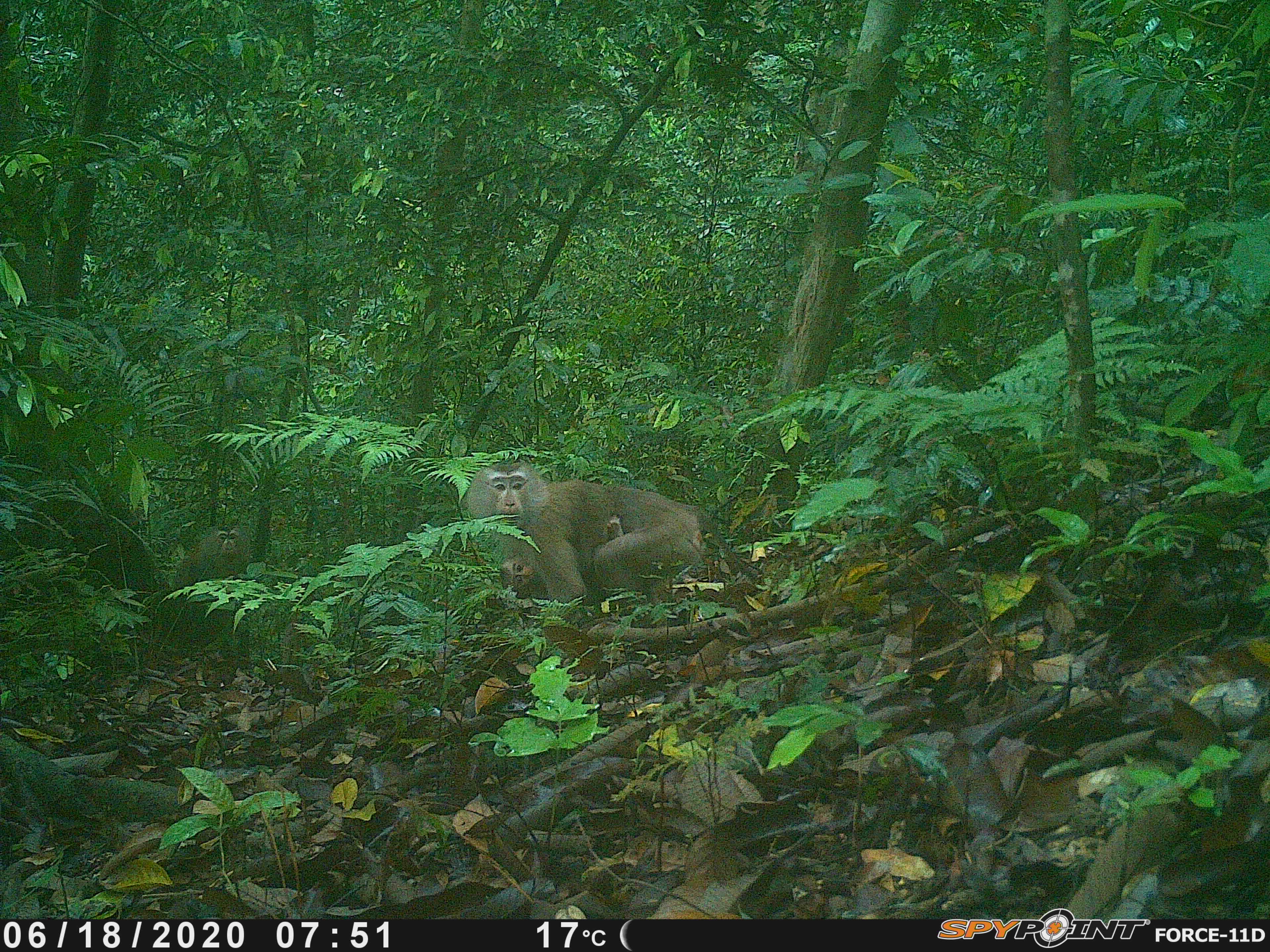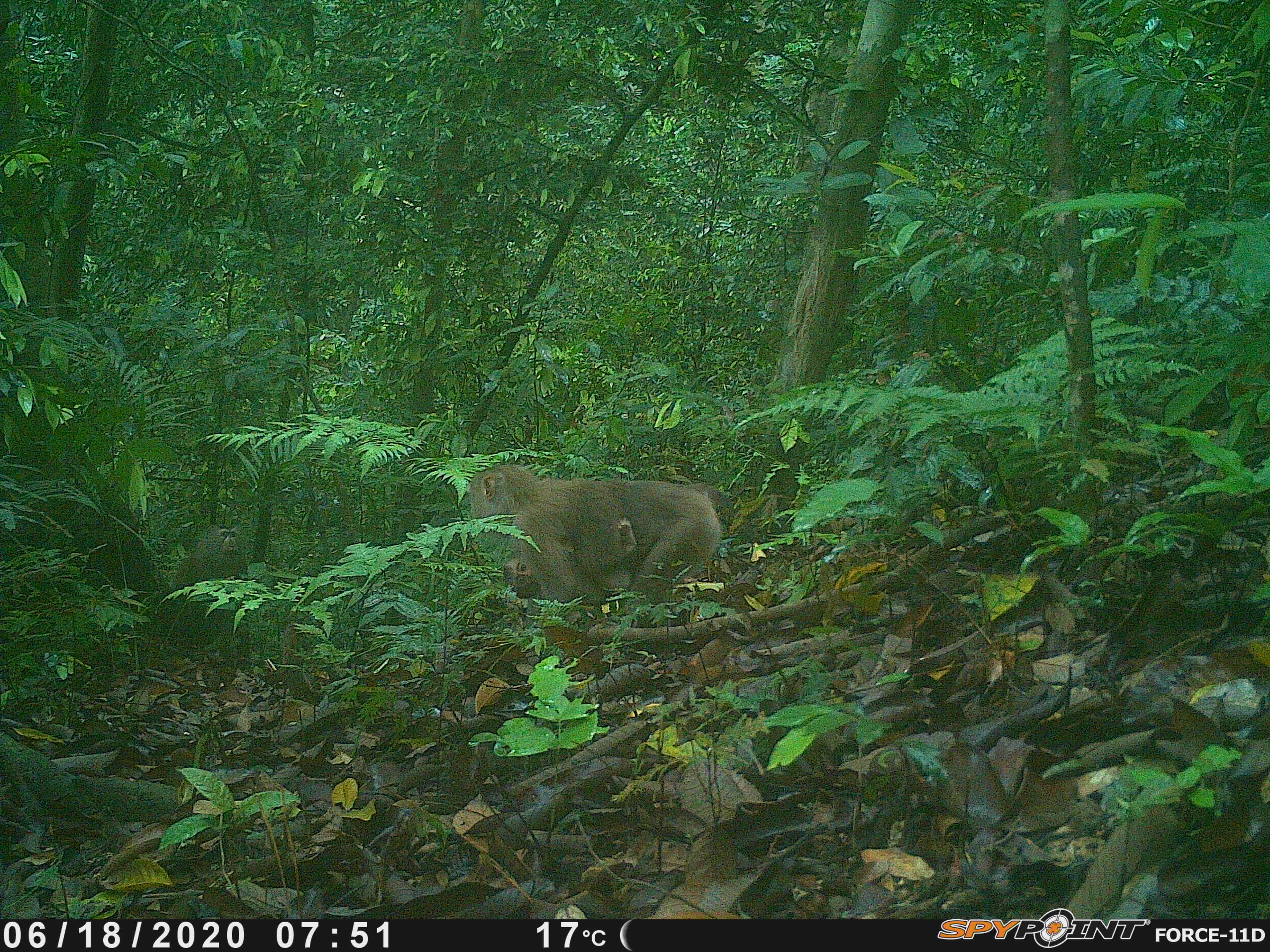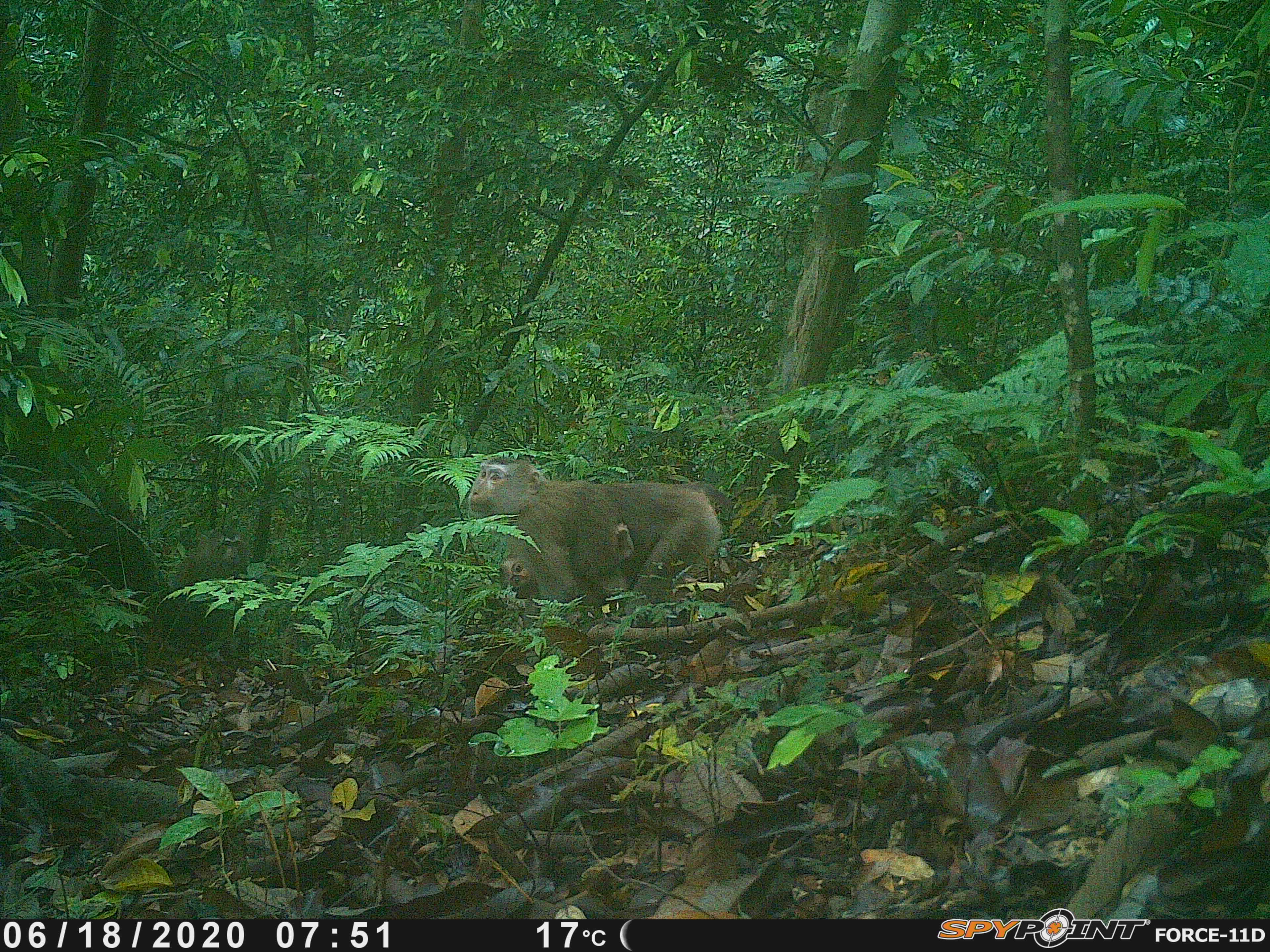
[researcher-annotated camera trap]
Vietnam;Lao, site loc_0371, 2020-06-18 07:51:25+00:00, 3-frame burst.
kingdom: Animalia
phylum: Chordata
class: Mammalia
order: Primates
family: Cercopithecidae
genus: Macaca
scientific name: Macaca nemestrina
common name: pig-tailed macaque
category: pig tailed macaque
Pig tailed macaque (pig-tailed macaque) (Macaca nemestrina). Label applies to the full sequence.